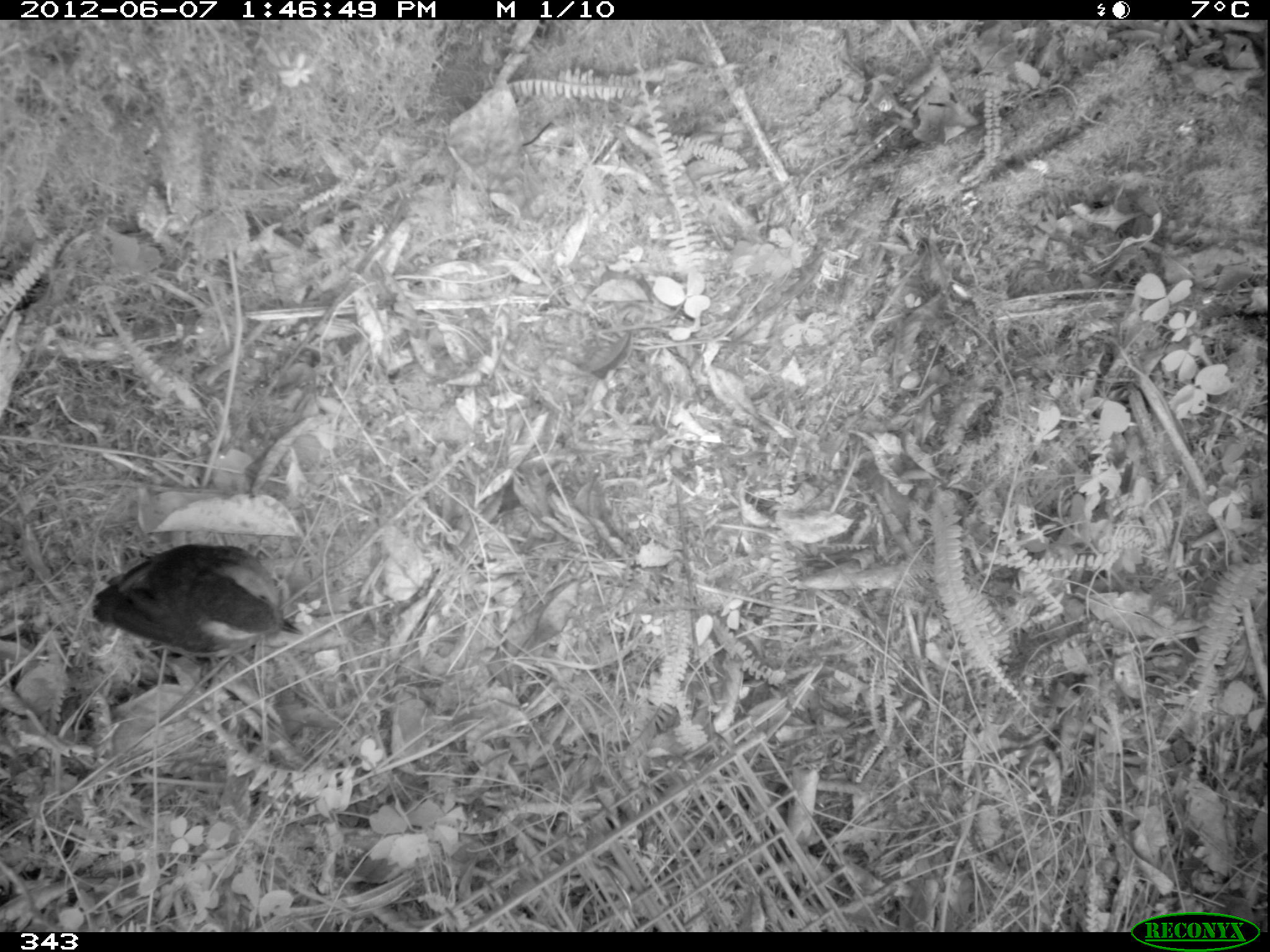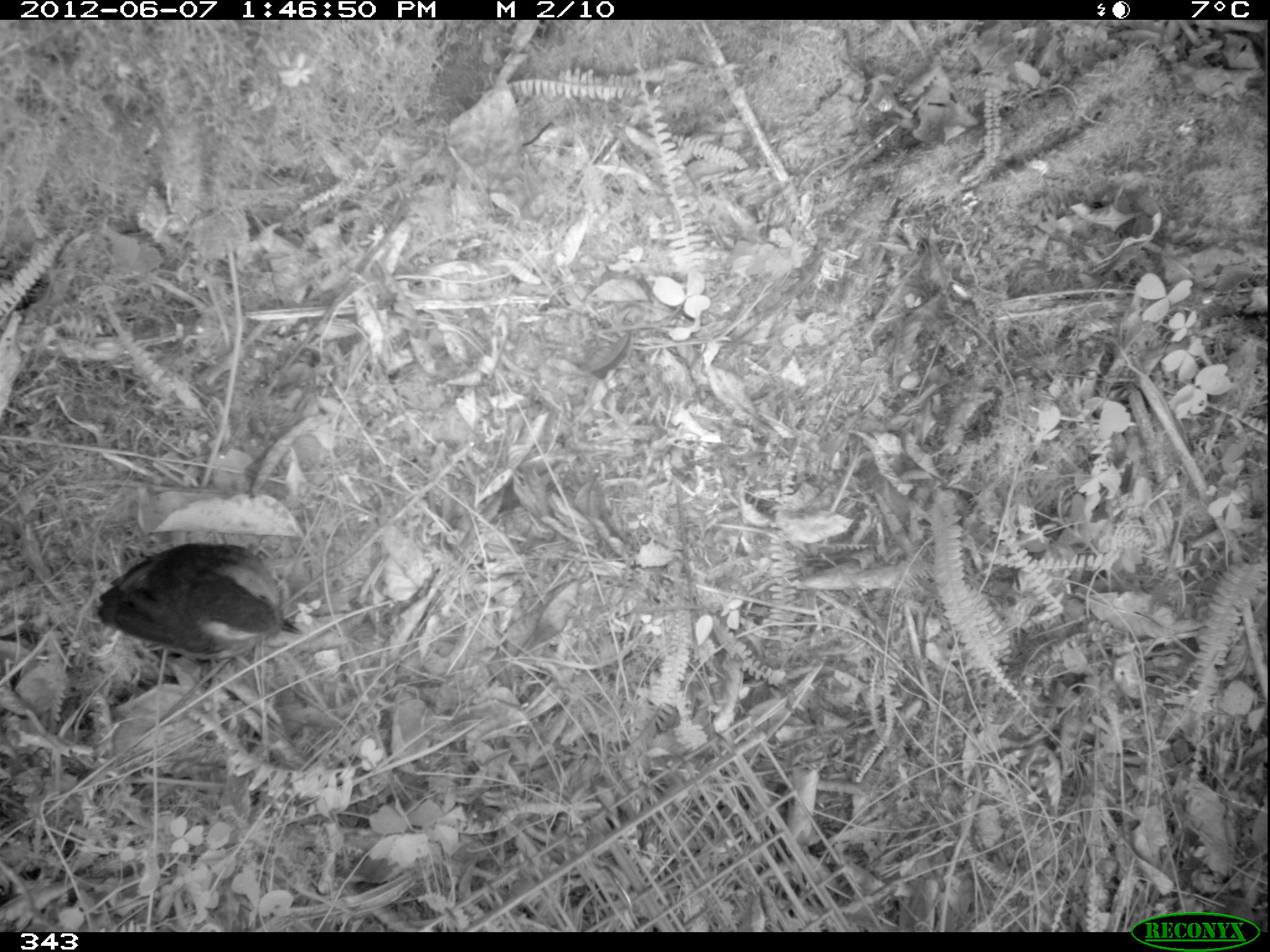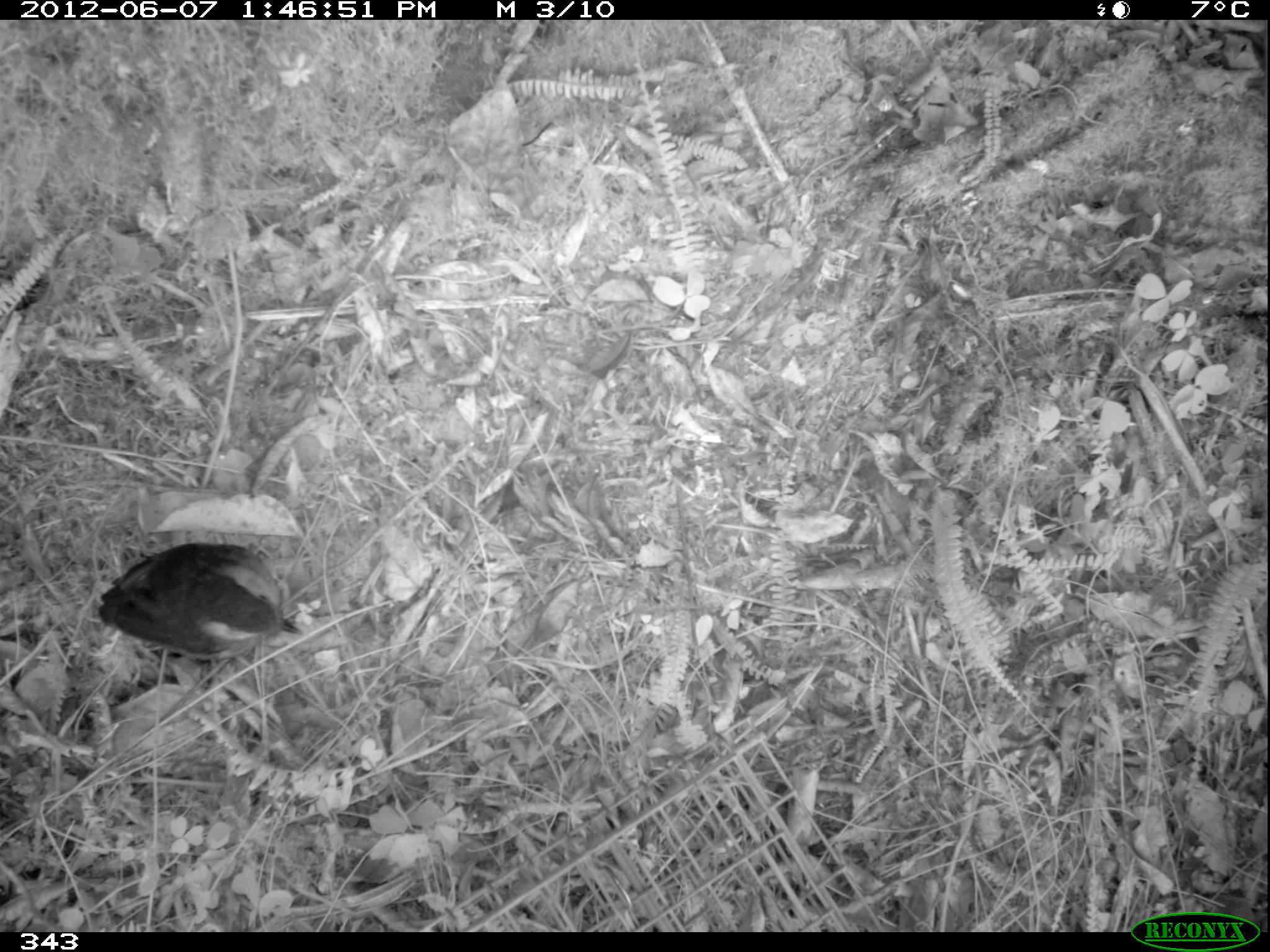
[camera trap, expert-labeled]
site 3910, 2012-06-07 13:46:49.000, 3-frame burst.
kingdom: Animalia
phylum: Chordata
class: Aves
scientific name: Aves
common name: bird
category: unknown bird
Unknown bird (bird) (Aves).